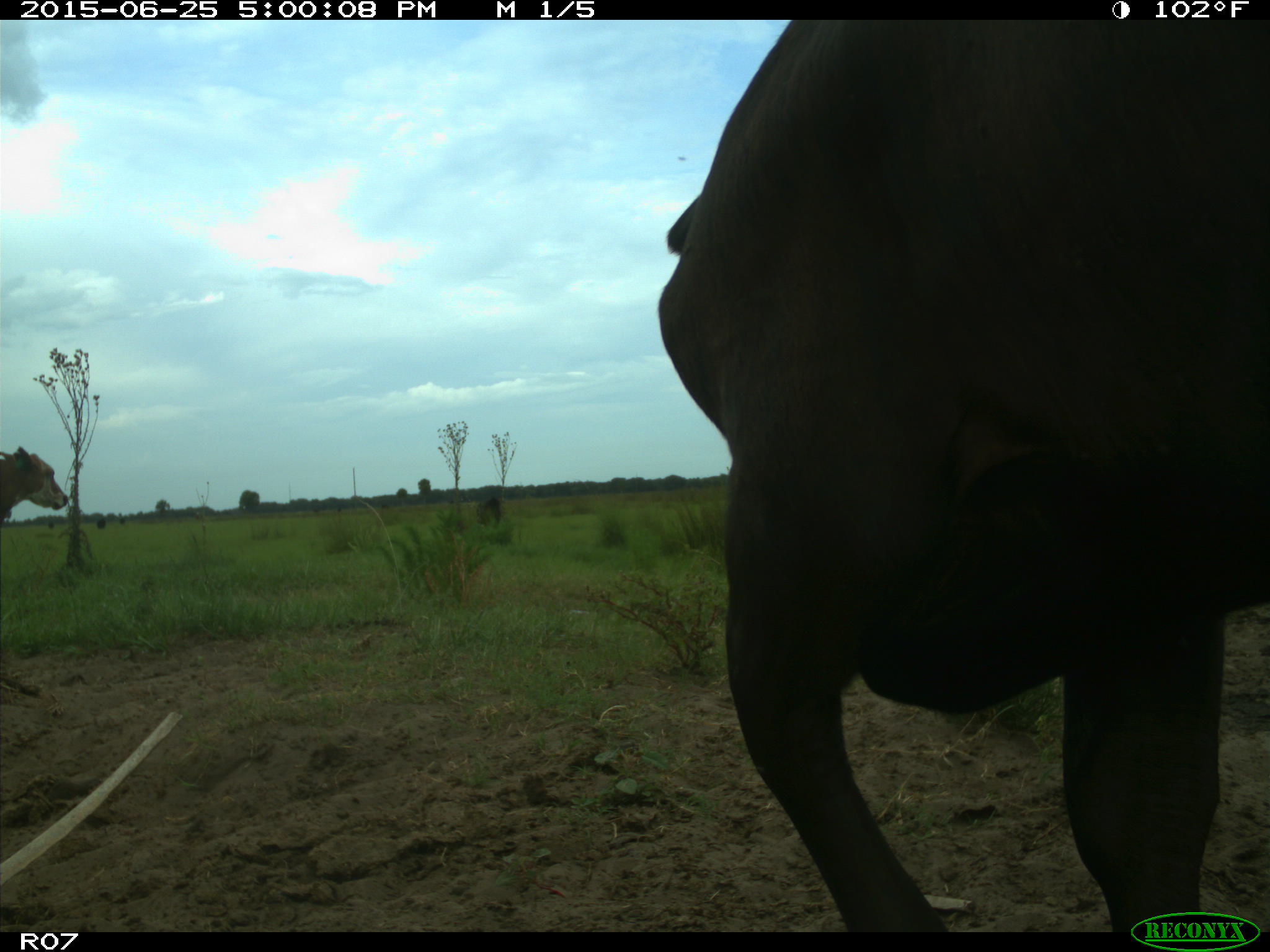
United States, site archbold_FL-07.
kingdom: Animalia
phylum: Chordata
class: Mammalia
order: Artiodactyla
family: Bovidae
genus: Bos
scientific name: Bos taurus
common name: domestic cow